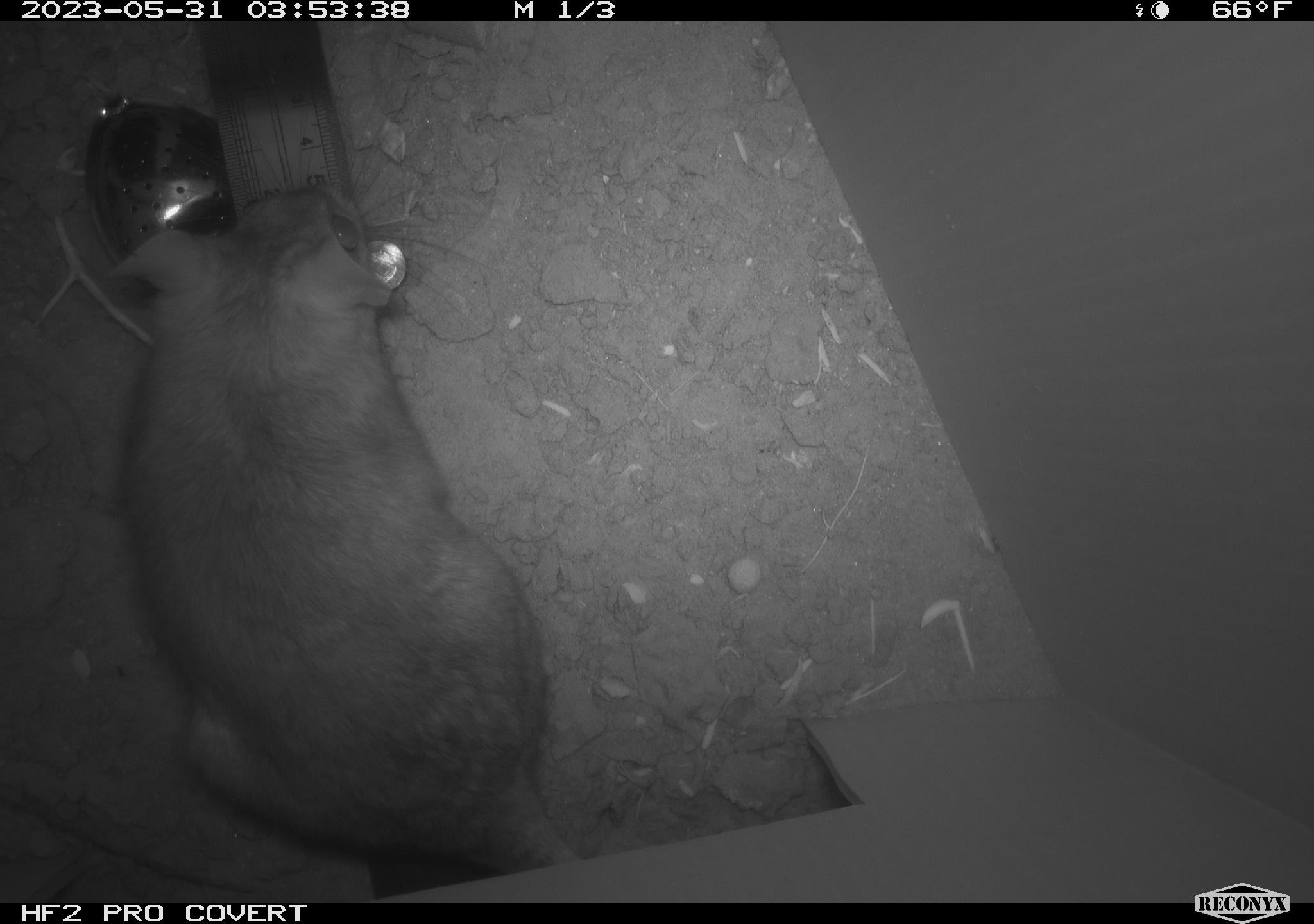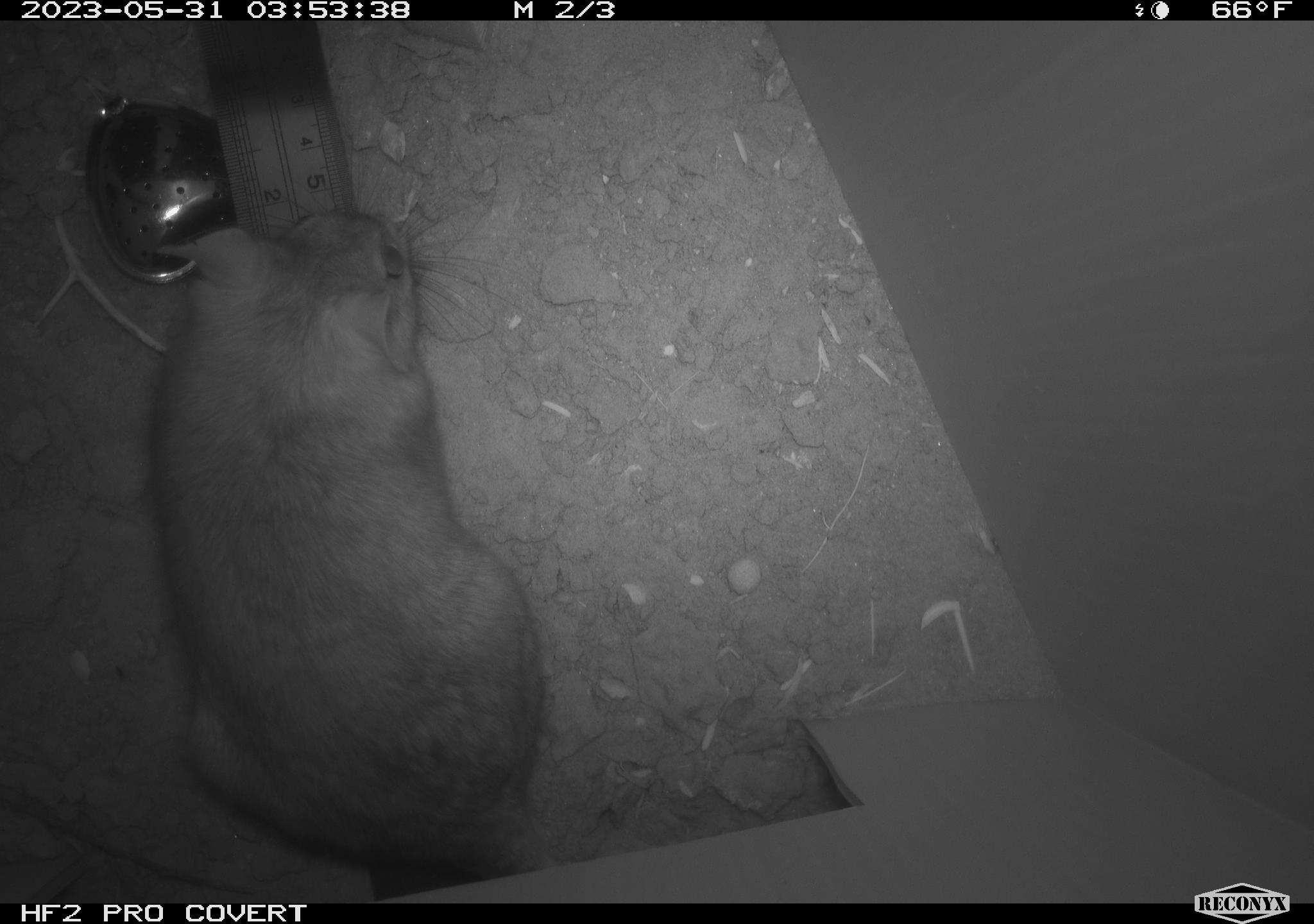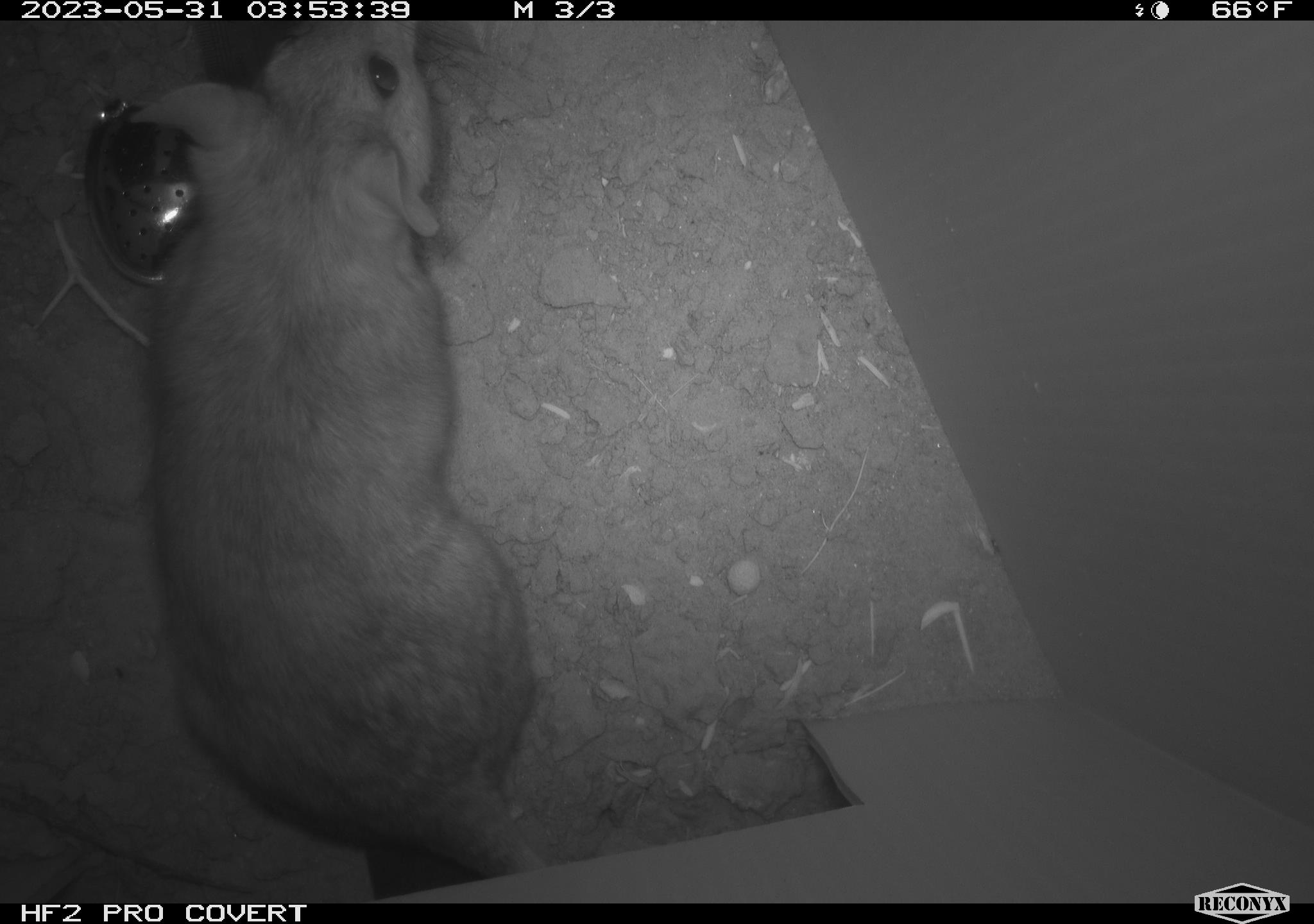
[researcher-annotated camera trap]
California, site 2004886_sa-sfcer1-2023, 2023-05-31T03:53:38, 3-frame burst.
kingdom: Animalia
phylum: Chordata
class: Mammalia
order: Rodentia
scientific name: Rodentia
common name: mouse species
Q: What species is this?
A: Mouse species (Rodentia).